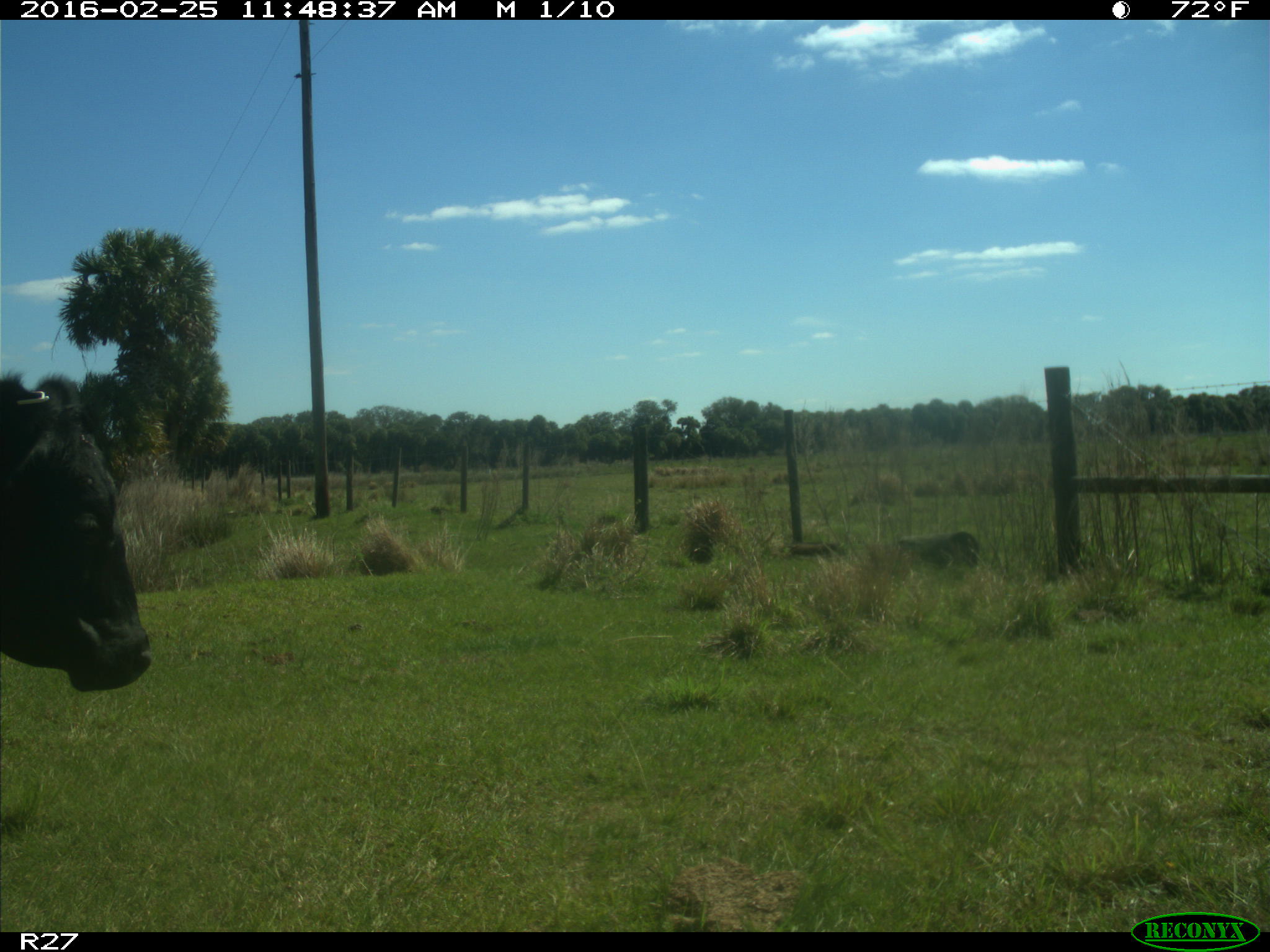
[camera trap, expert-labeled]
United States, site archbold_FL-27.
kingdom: Animalia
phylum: Chordata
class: Mammalia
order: Artiodactyla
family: Bovidae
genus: Bos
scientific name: Bos taurus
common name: domestic cow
Bos taurus (domestic cow).